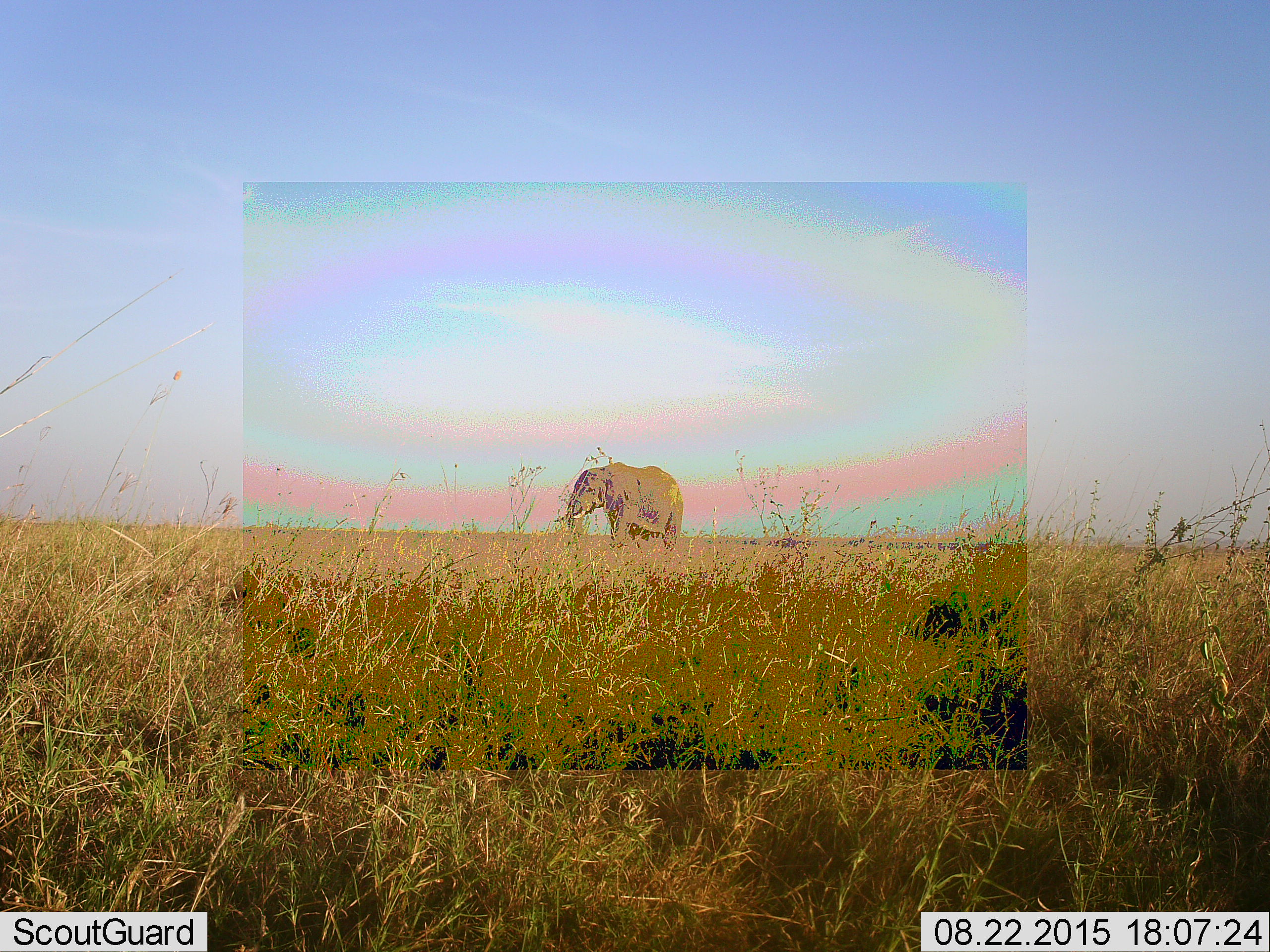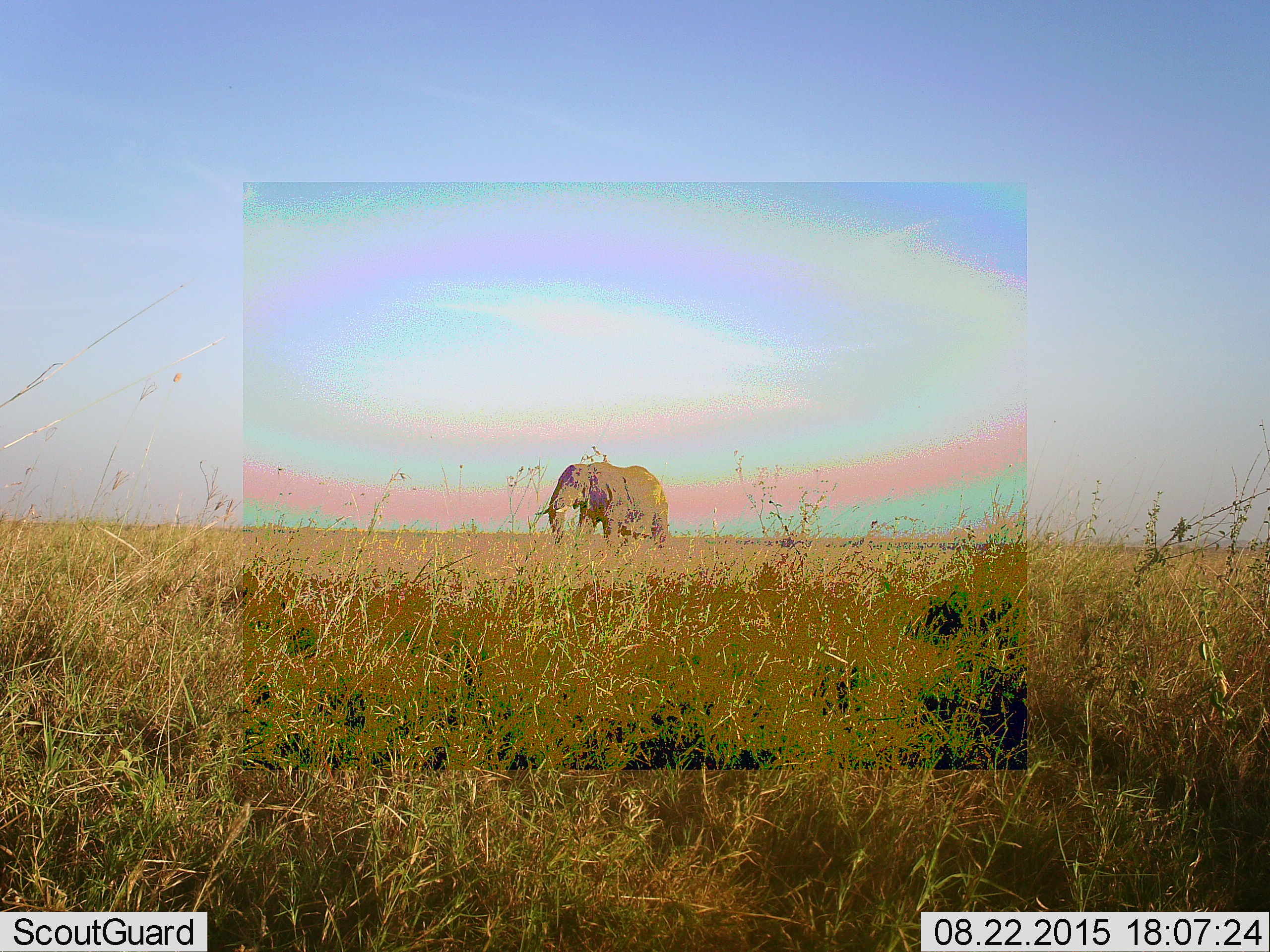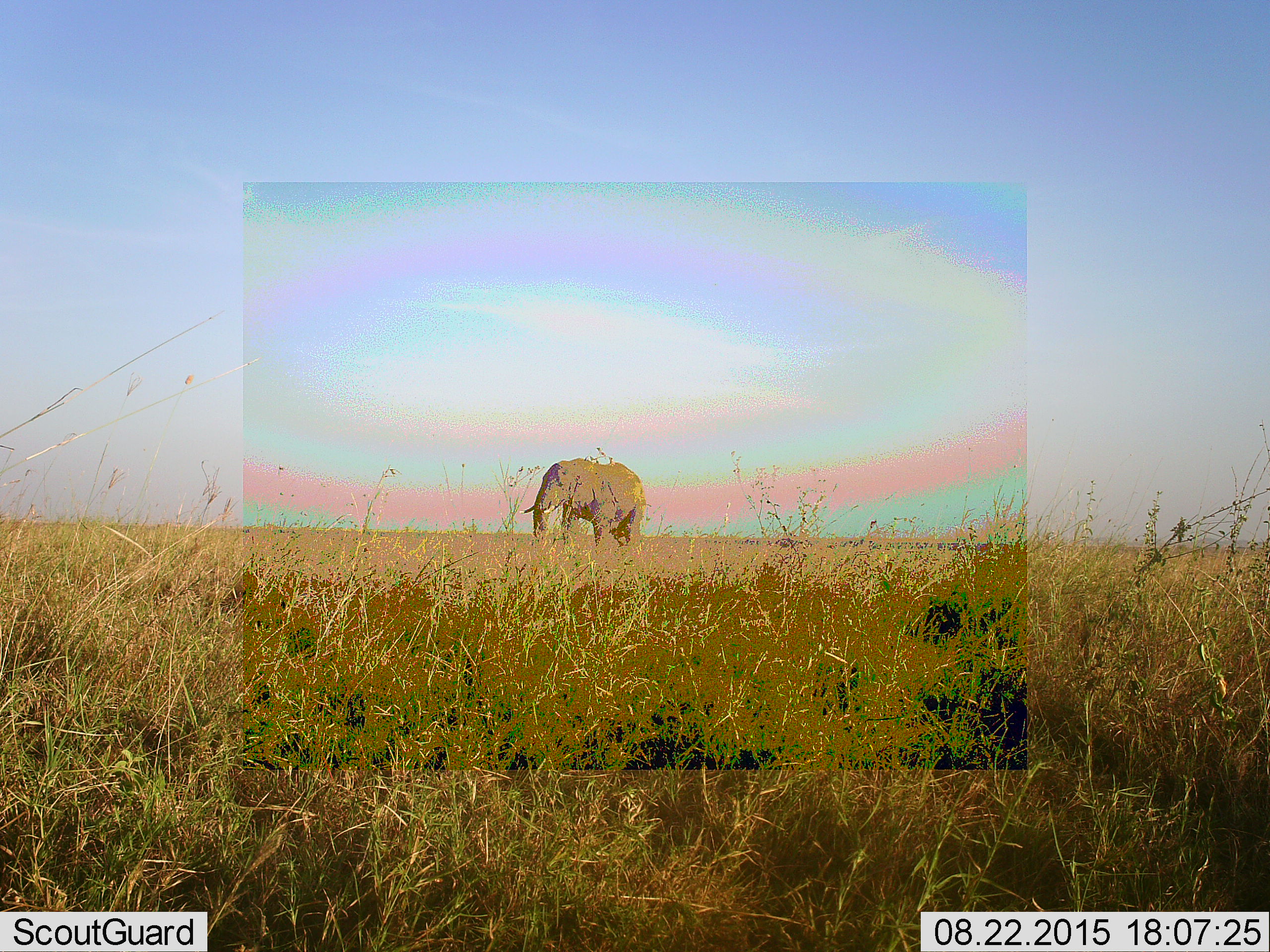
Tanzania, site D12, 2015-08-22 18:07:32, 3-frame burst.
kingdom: Animalia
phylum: Chordata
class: Mammalia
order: Proboscidea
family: Elephantidae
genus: Loxodonta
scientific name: Loxodonta africana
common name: african bush elephant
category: elephant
Elephant (african bush elephant) (Loxodonta africana), count 1. Behavior (volunteer vote fractions): standing 0%, resting 0%, moving 100%, interacting 0%. Young present (vote fraction): 0%. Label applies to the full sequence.